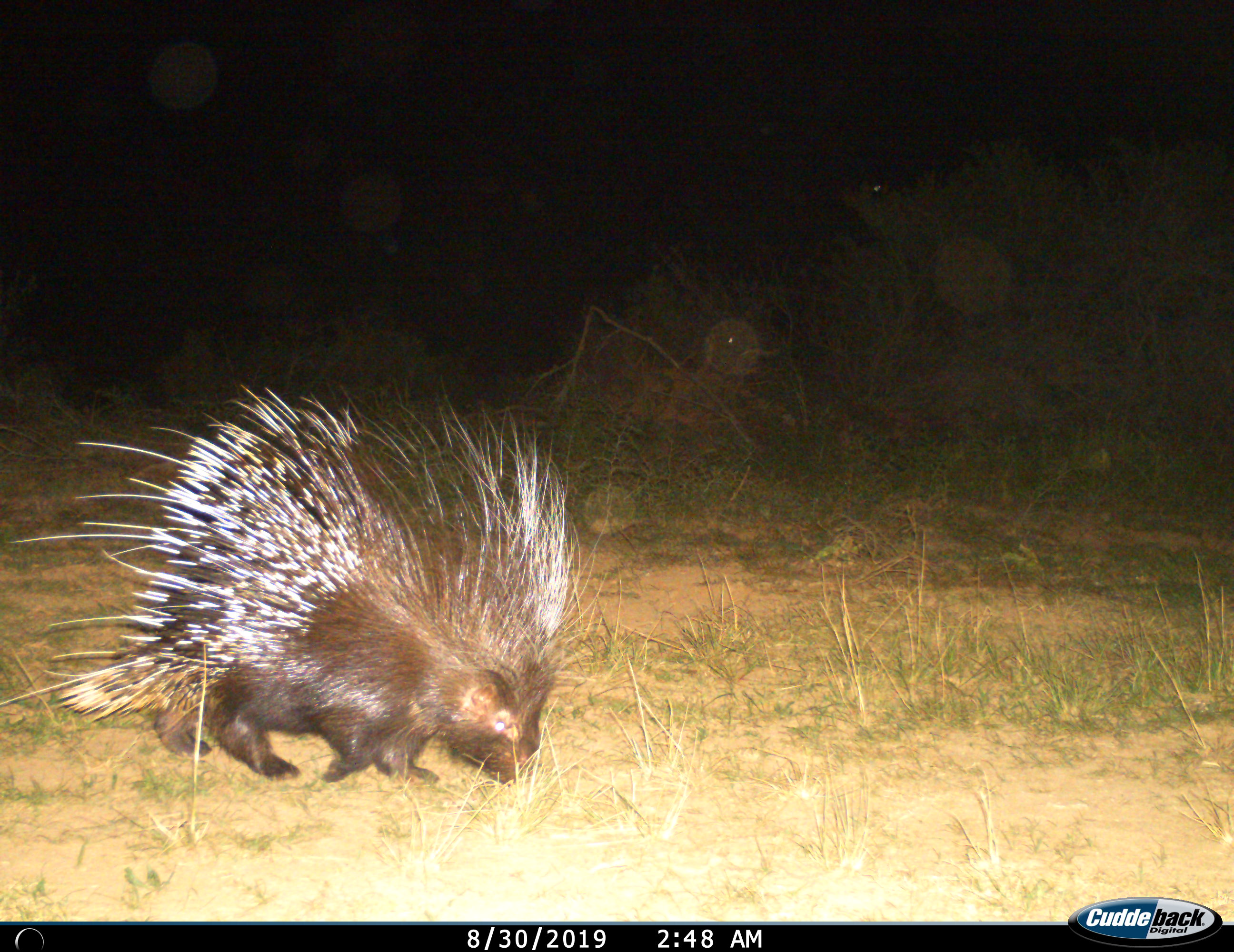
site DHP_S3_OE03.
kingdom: Animalia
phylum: Chordata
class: Mammalia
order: Rodentia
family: Hystricidae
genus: Hystrix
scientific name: Hystrix cristata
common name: crested porcupine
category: porcupine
Porcupine (crested porcupine) (Hystrix cristata), count 1. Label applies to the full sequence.